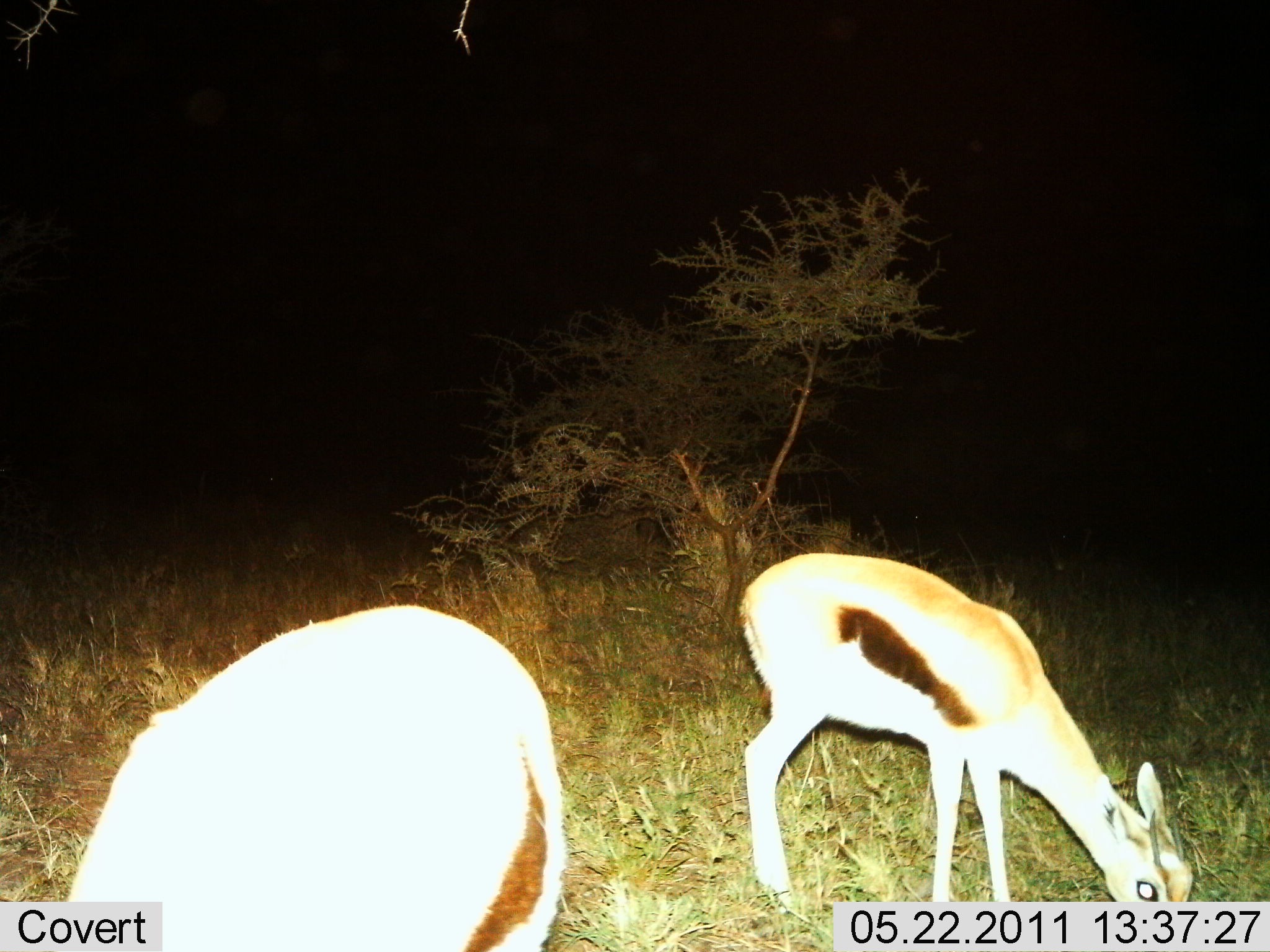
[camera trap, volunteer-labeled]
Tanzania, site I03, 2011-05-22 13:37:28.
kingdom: Animalia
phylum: Chordata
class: Mammalia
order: Artiodactyla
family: Bovidae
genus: Eudorcas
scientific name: Eudorcas thomsonii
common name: thomson's gazelle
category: gazellethomsons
Gazellethomsons (thomson's gazelle) (Eudorcas thomsonii), count 2. Behavior (volunteer vote fractions): standing 8%, resting 0%, moving 0%, interacting 0%. Young present (vote fraction): 8%. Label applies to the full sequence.